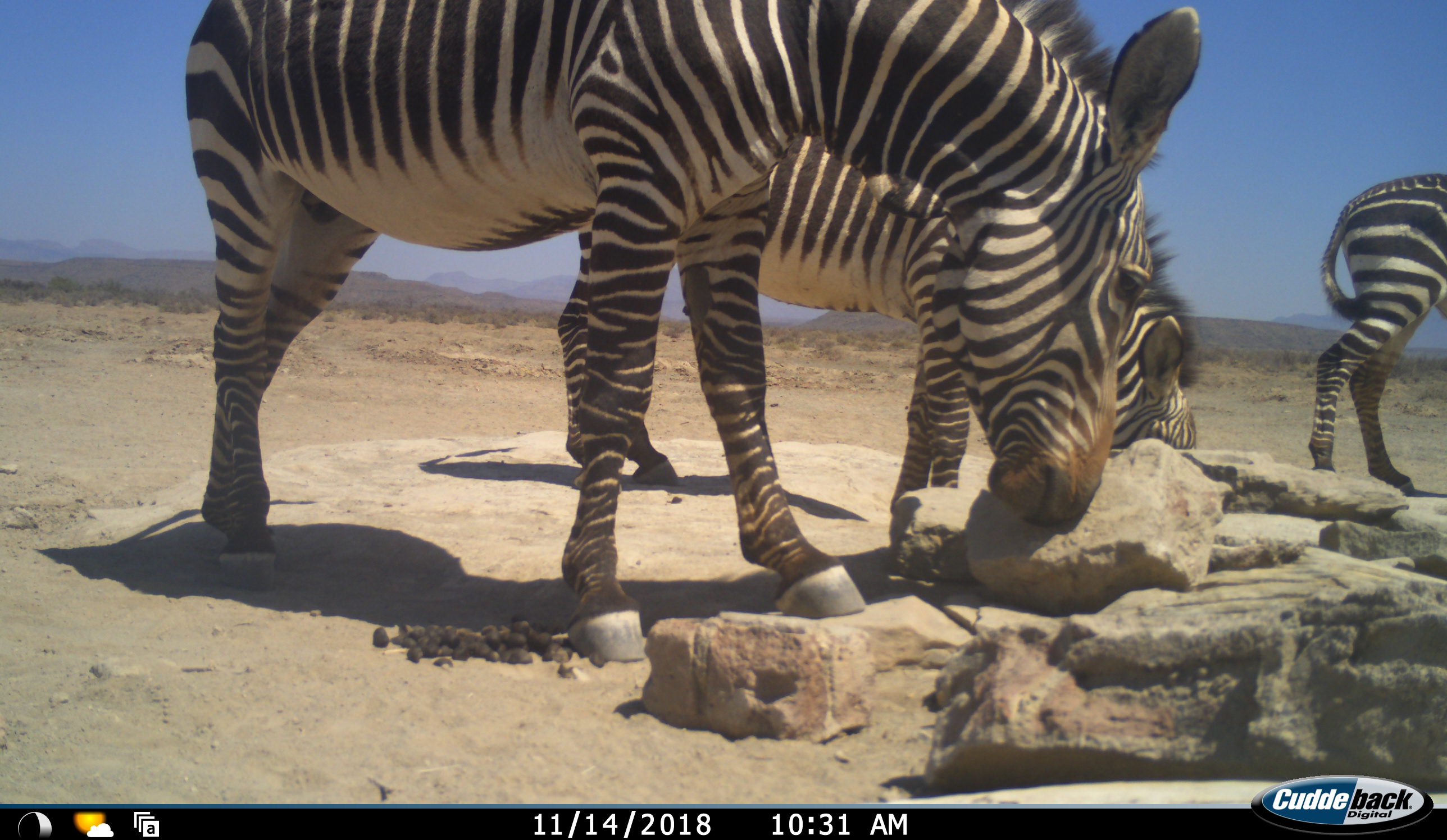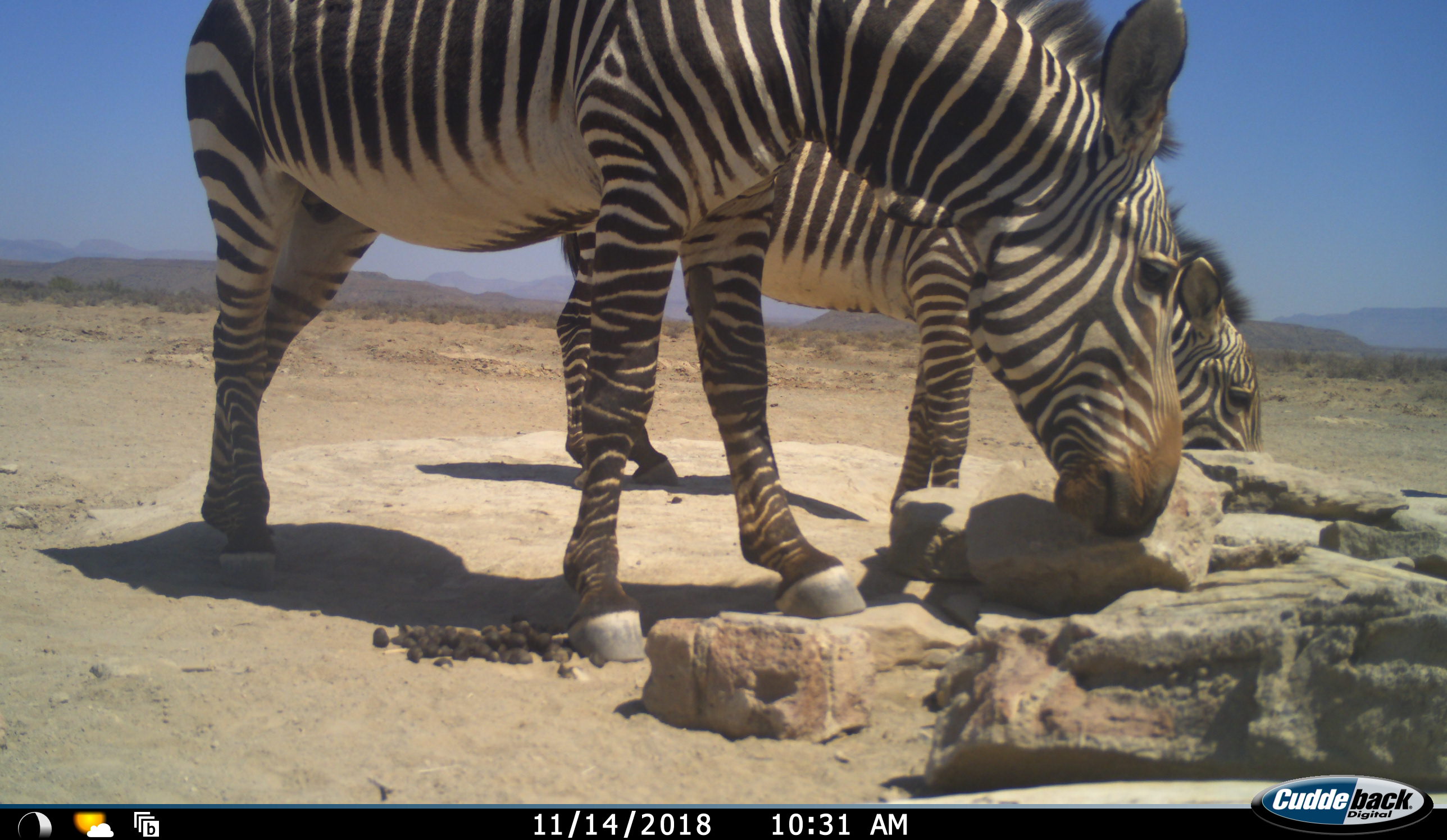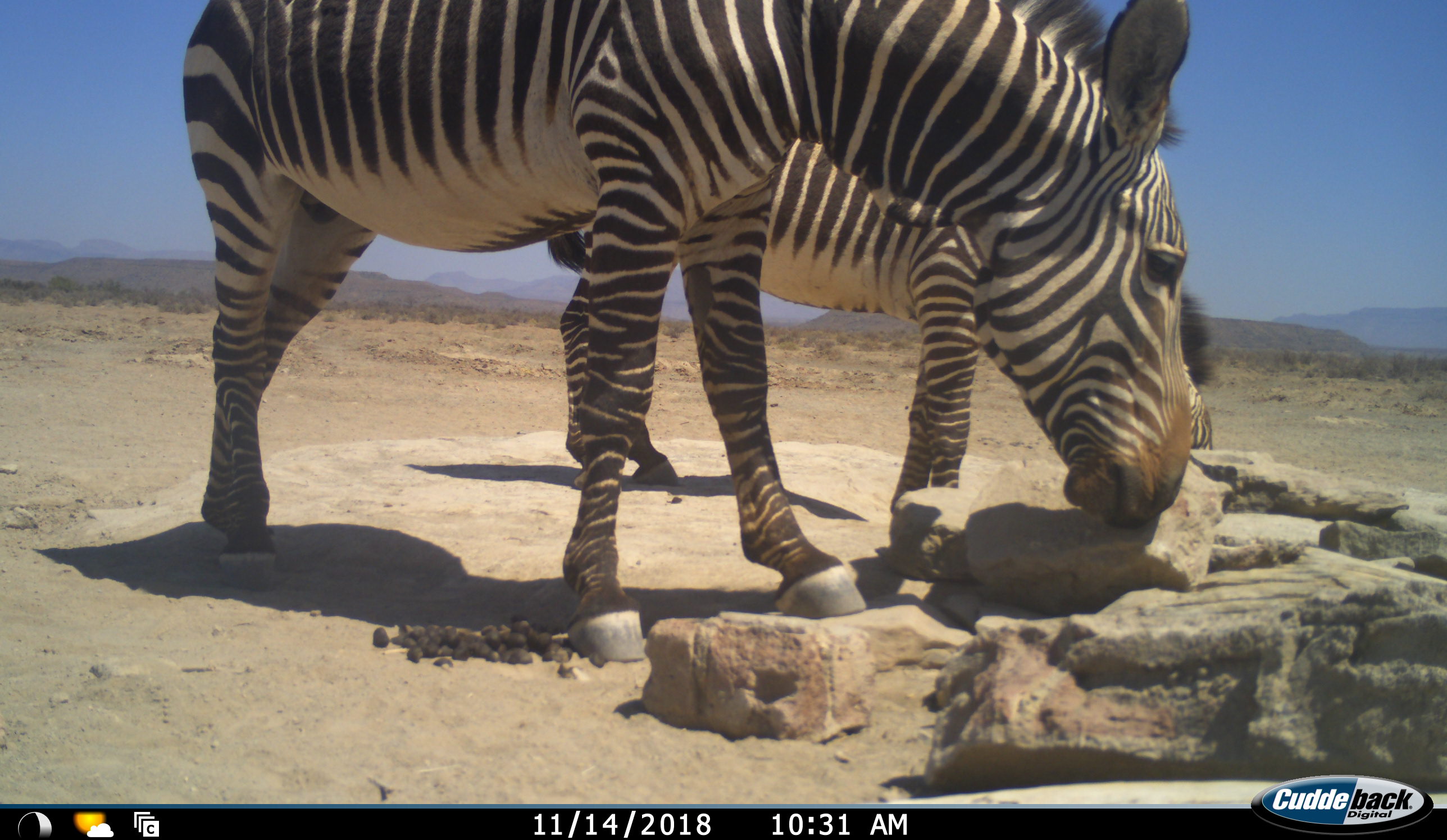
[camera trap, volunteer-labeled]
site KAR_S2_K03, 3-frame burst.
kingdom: Animalia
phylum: Chordata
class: Mammalia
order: Perissodactyla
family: Equidae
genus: Equus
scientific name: Equus zebra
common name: mountain zebra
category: zebramountain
Zebramountain (mountain zebra) (Equus zebra), count 3. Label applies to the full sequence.